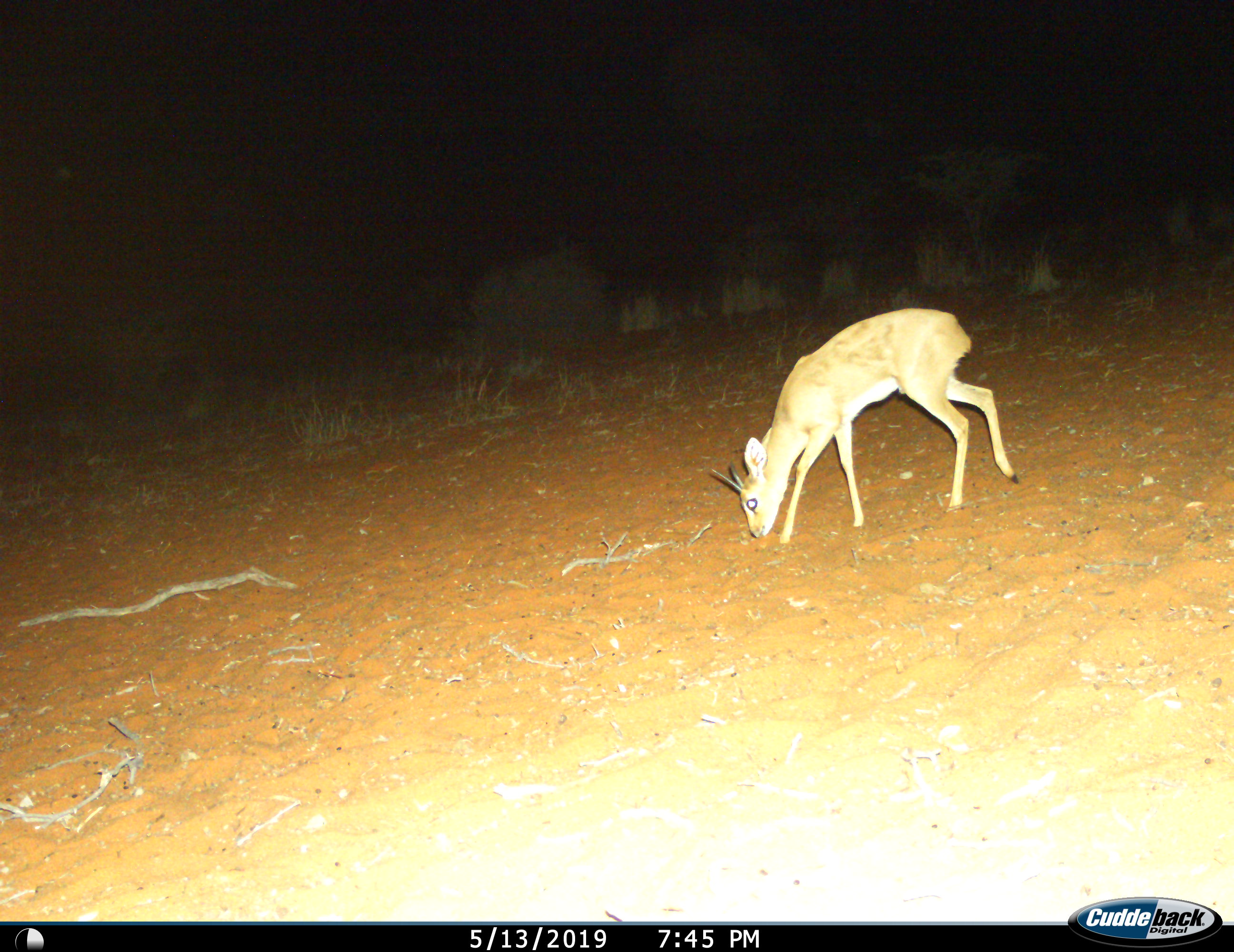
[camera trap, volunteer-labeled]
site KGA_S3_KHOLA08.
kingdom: Animalia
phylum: Chordata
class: Mammalia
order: Artiodactyla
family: Bovidae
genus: Raphicerus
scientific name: Raphicerus campestris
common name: steenbok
Steenbok (Raphicerus campestris), count 1. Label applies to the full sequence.